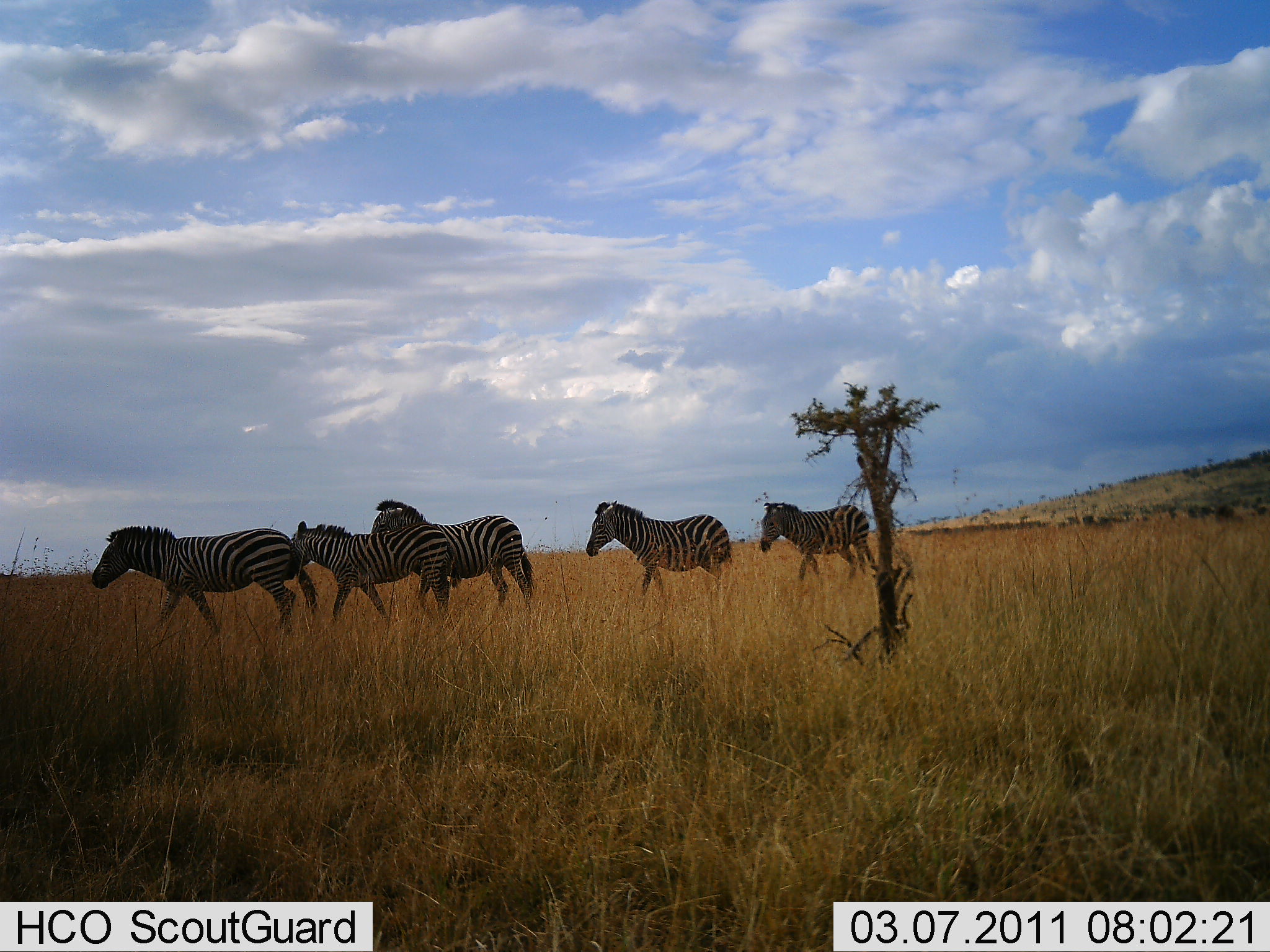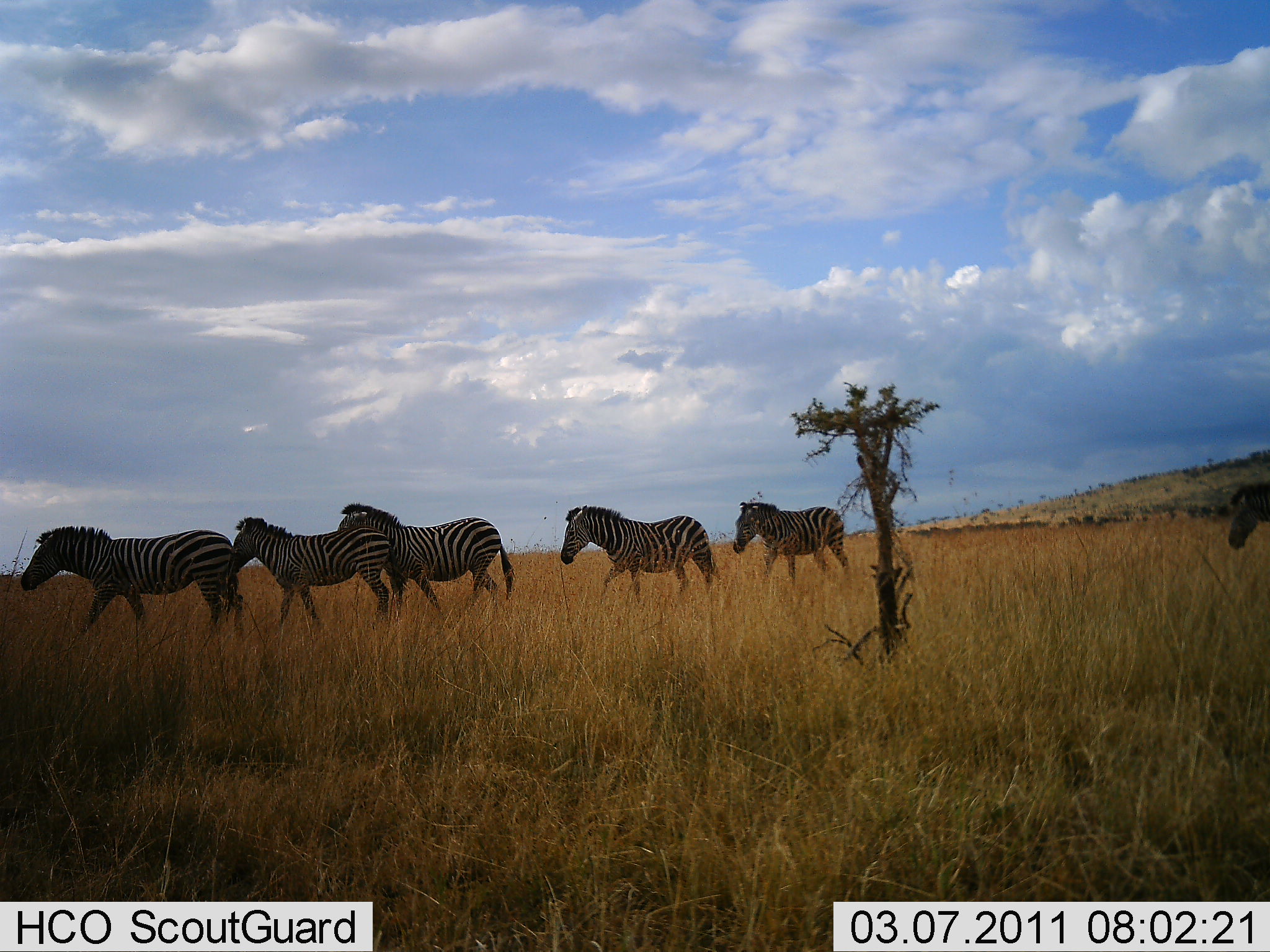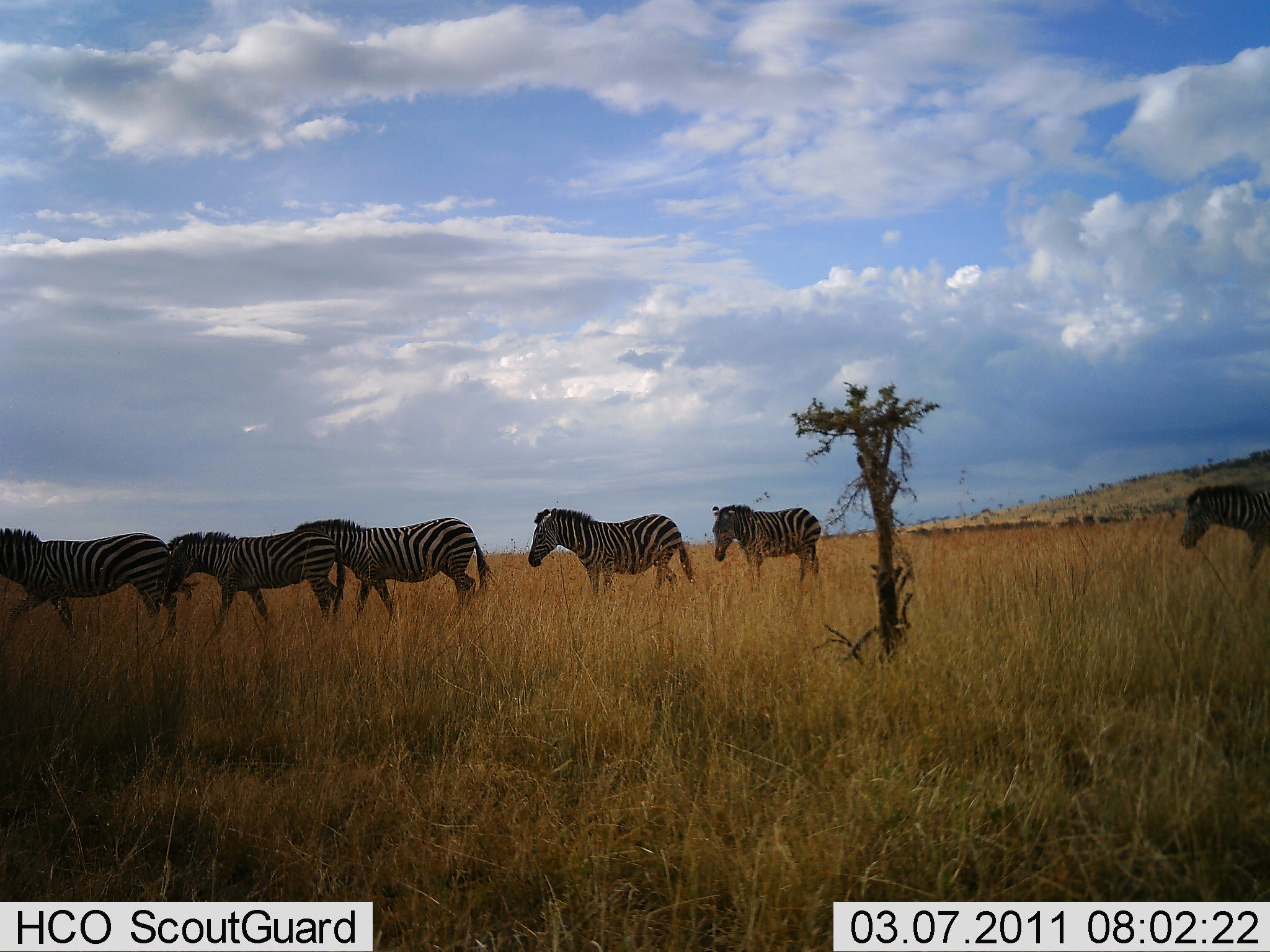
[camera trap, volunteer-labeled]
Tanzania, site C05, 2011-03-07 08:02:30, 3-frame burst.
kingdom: Animalia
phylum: Chordata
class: Mammalia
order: Perissodactyla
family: Equidae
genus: Equus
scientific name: Equus quagga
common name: plains zebra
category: zebra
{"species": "zebra (plains zebra) (Equus quagga)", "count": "6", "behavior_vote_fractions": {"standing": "0%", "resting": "0%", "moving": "100%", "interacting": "0%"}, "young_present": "0%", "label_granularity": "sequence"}